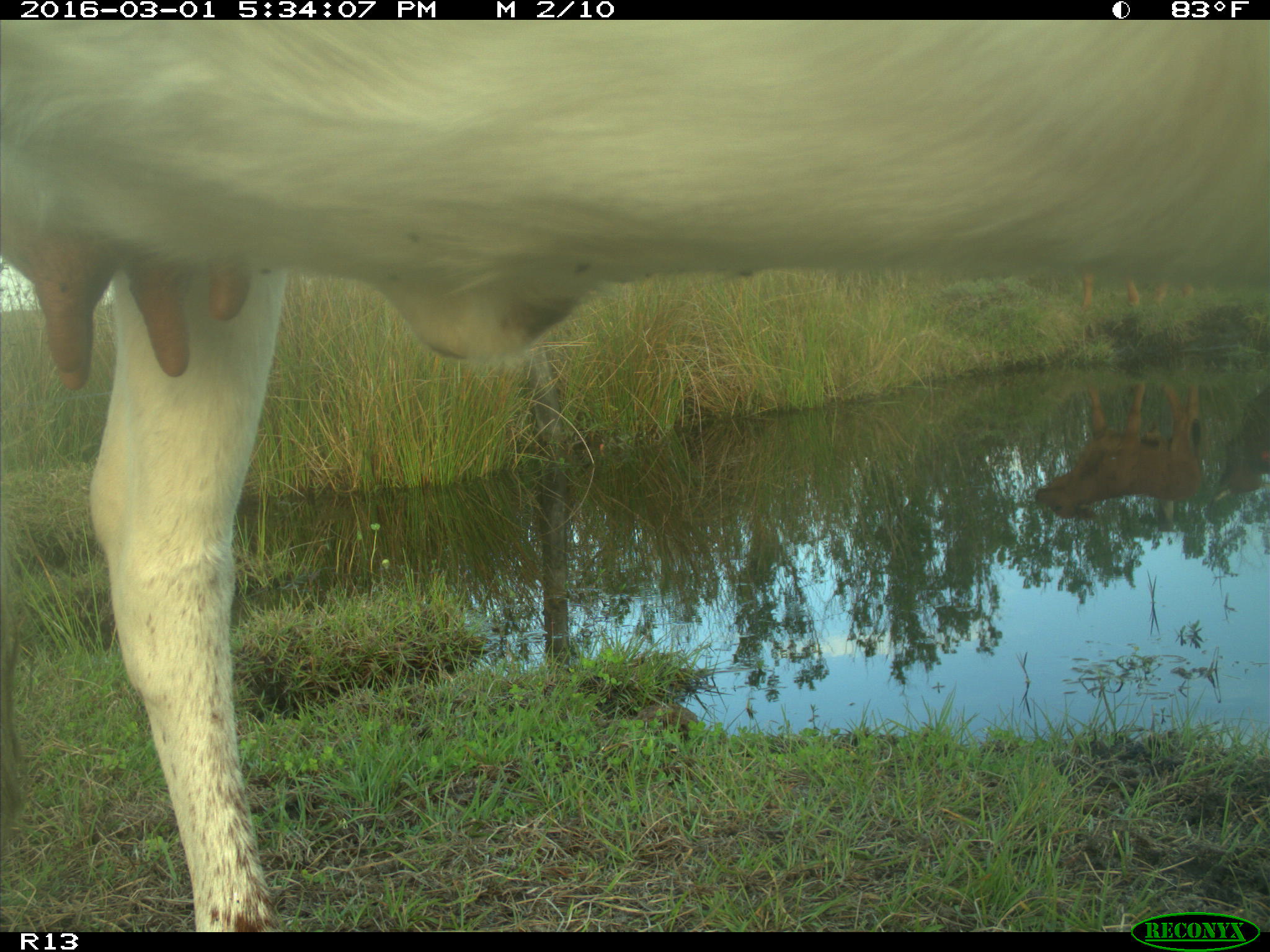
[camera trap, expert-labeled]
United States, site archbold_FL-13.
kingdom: Animalia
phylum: Chordata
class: Mammalia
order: Artiodactyla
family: Bovidae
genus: Bos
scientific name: Bos taurus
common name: domestic cow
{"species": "Bos taurus (domestic cow)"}